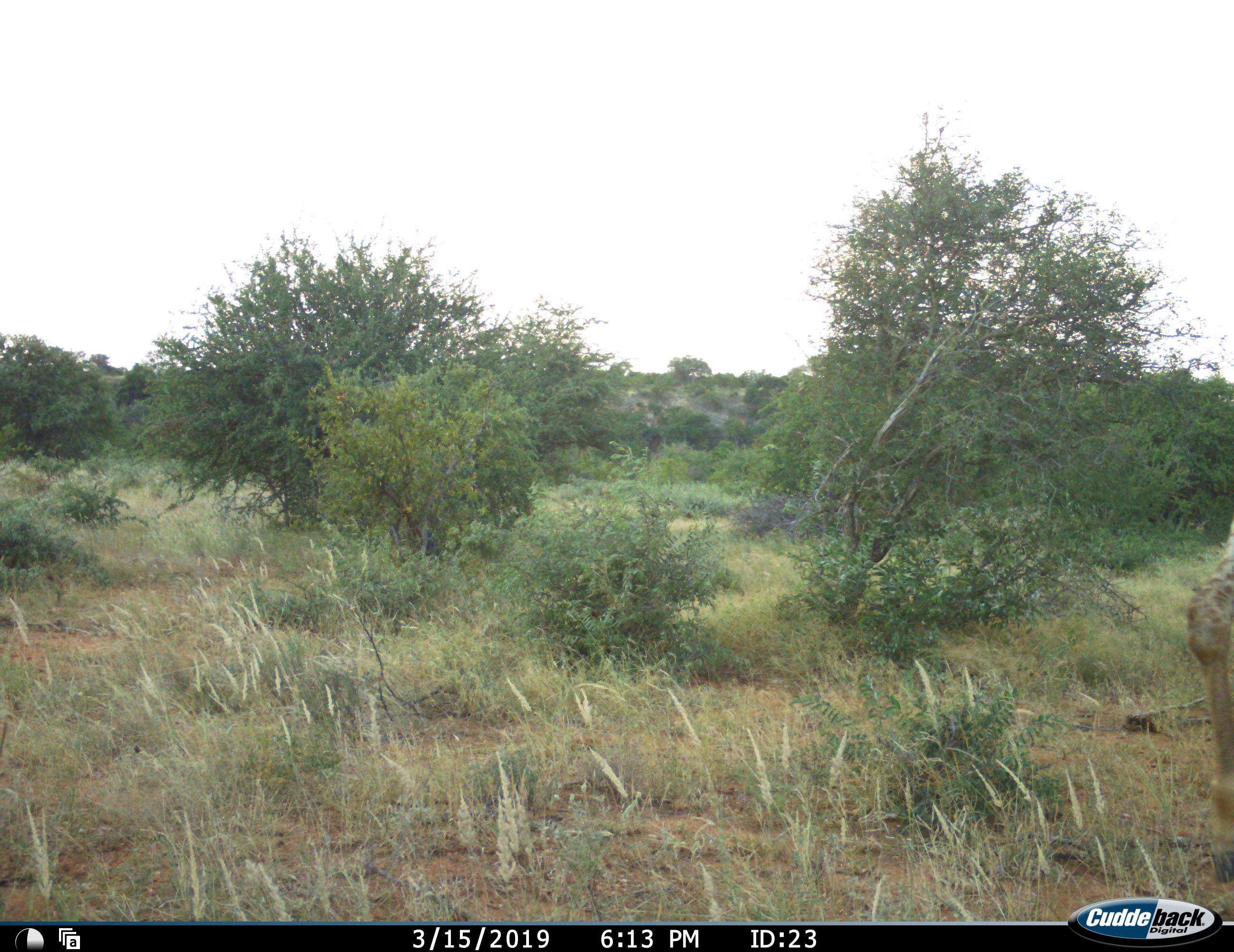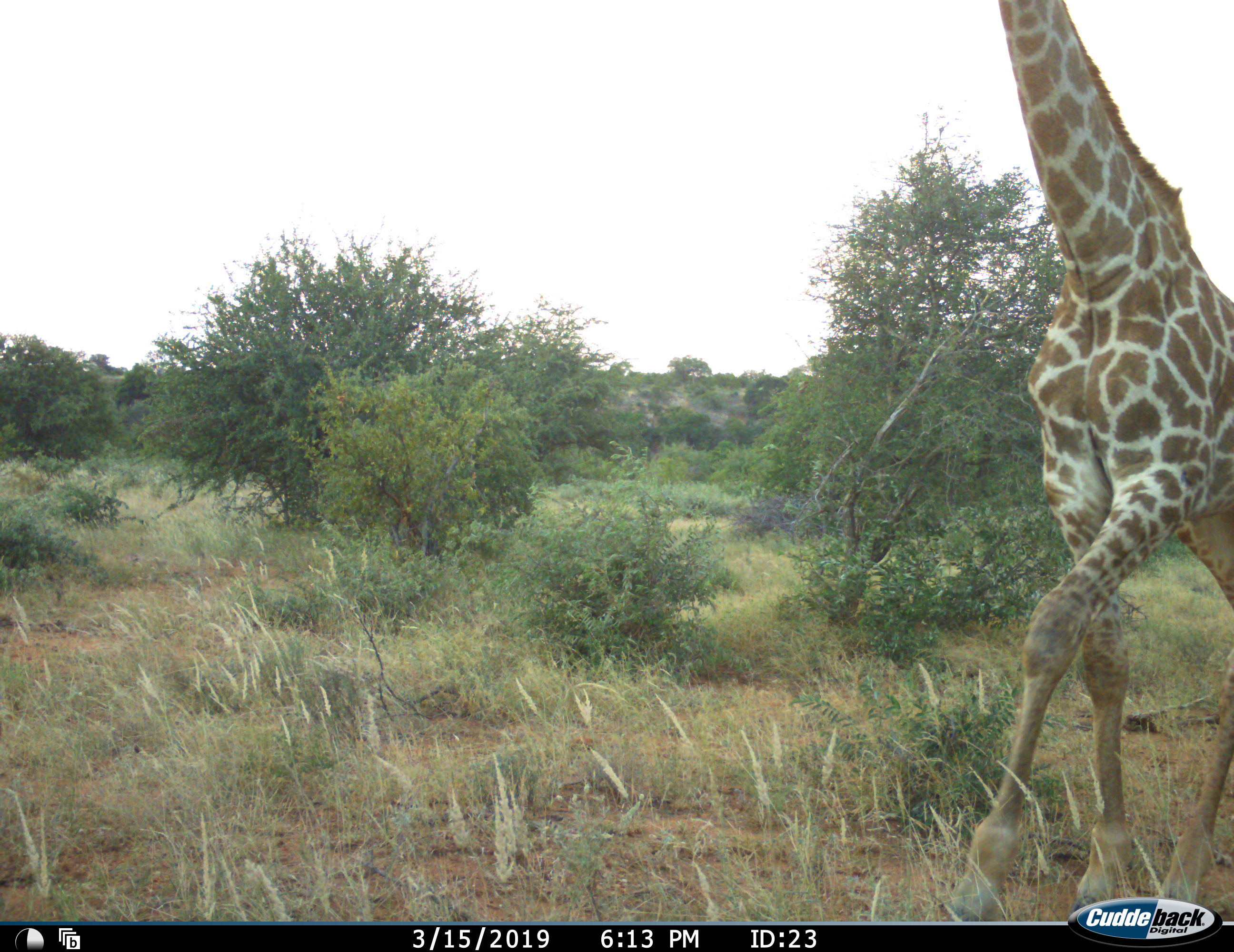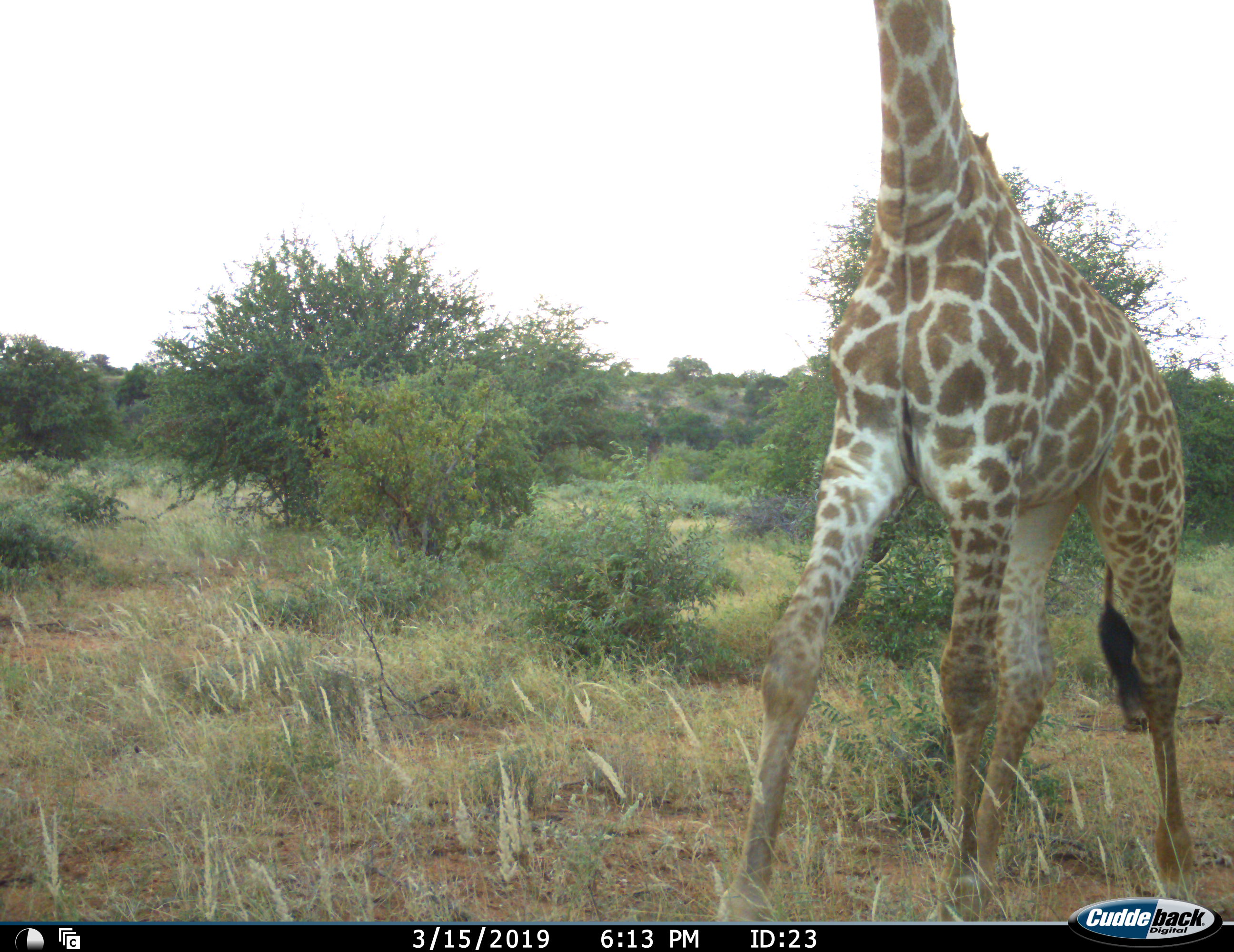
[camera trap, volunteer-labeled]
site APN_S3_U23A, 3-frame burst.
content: unidentified animal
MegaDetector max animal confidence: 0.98